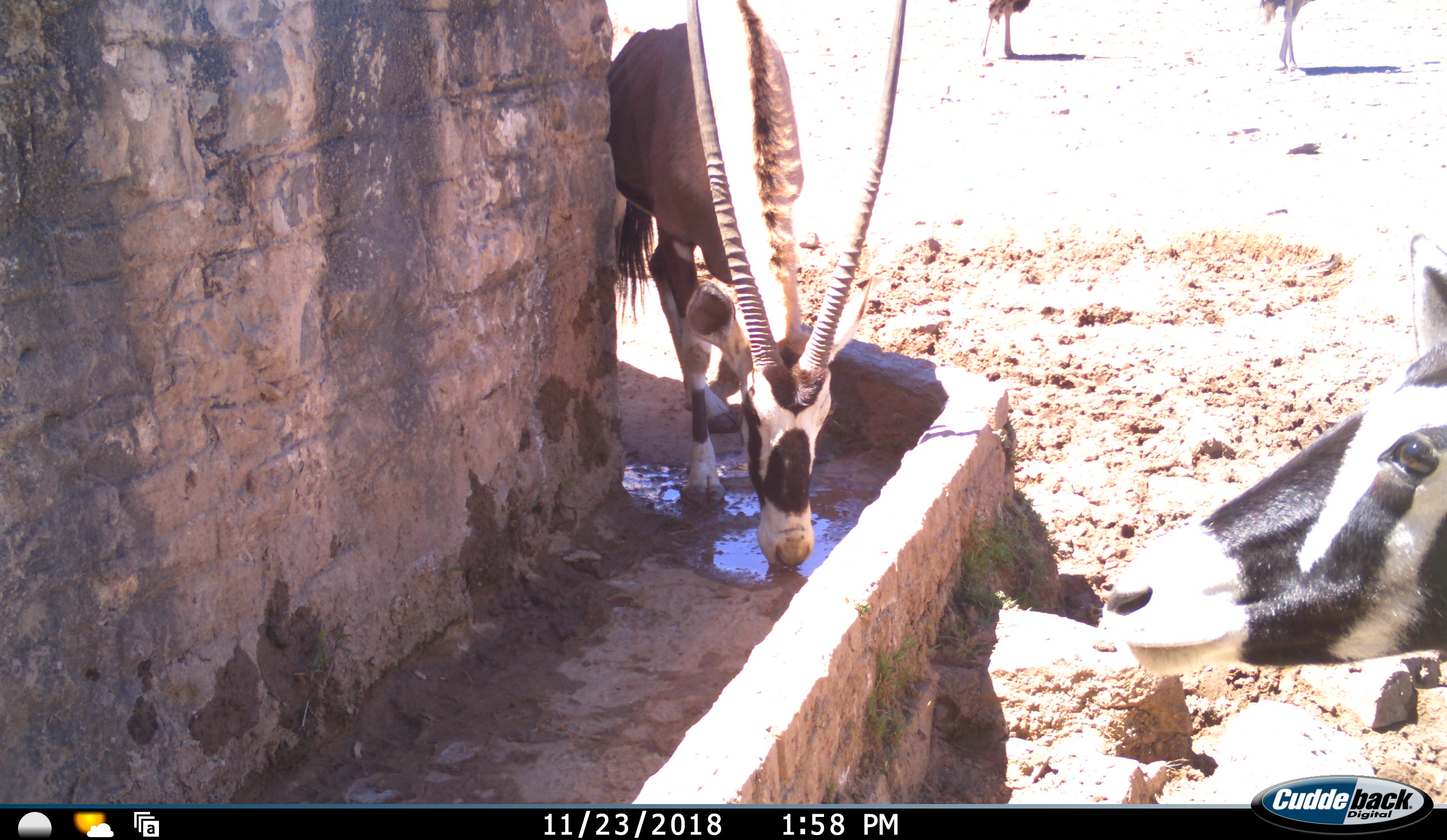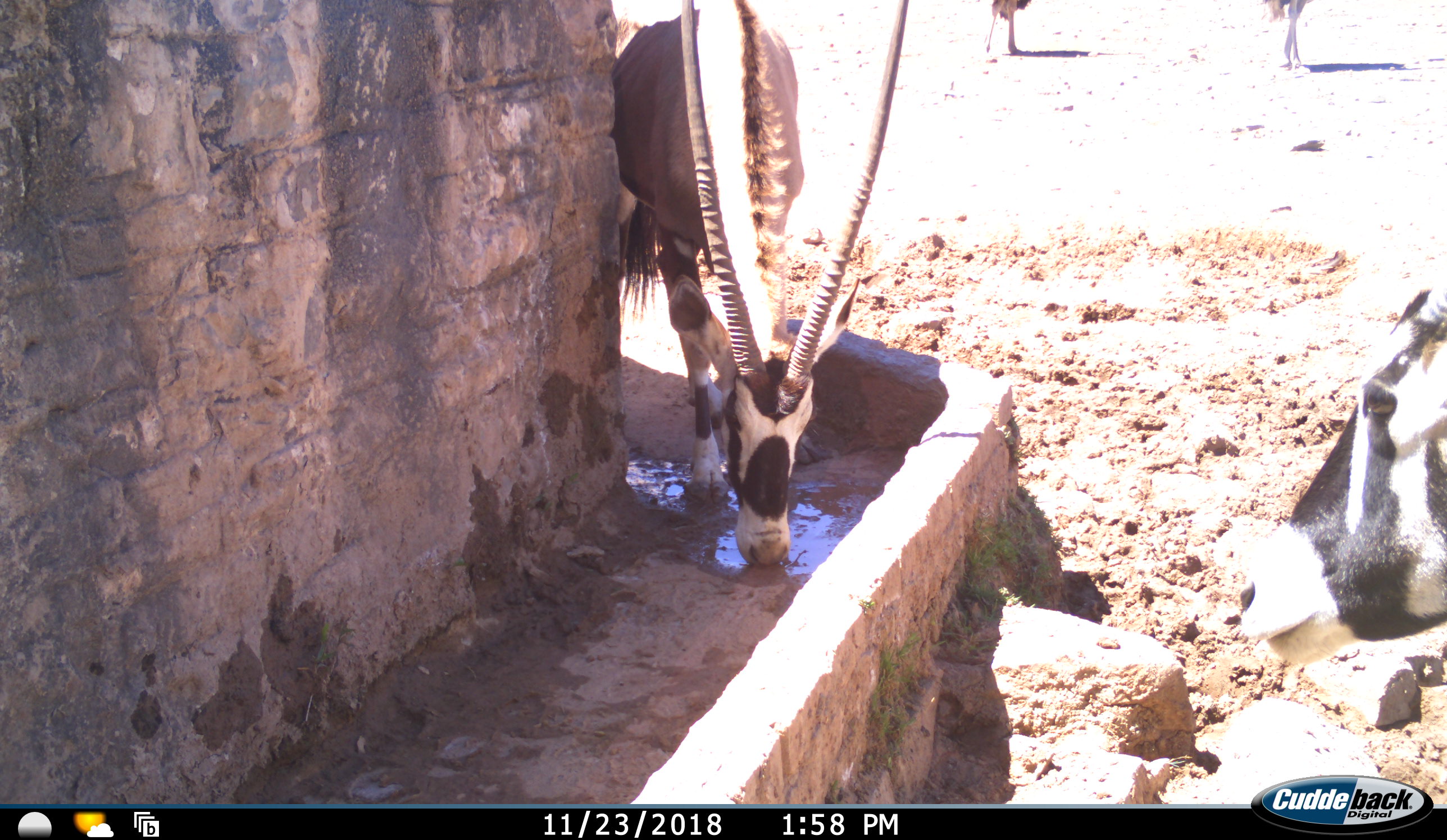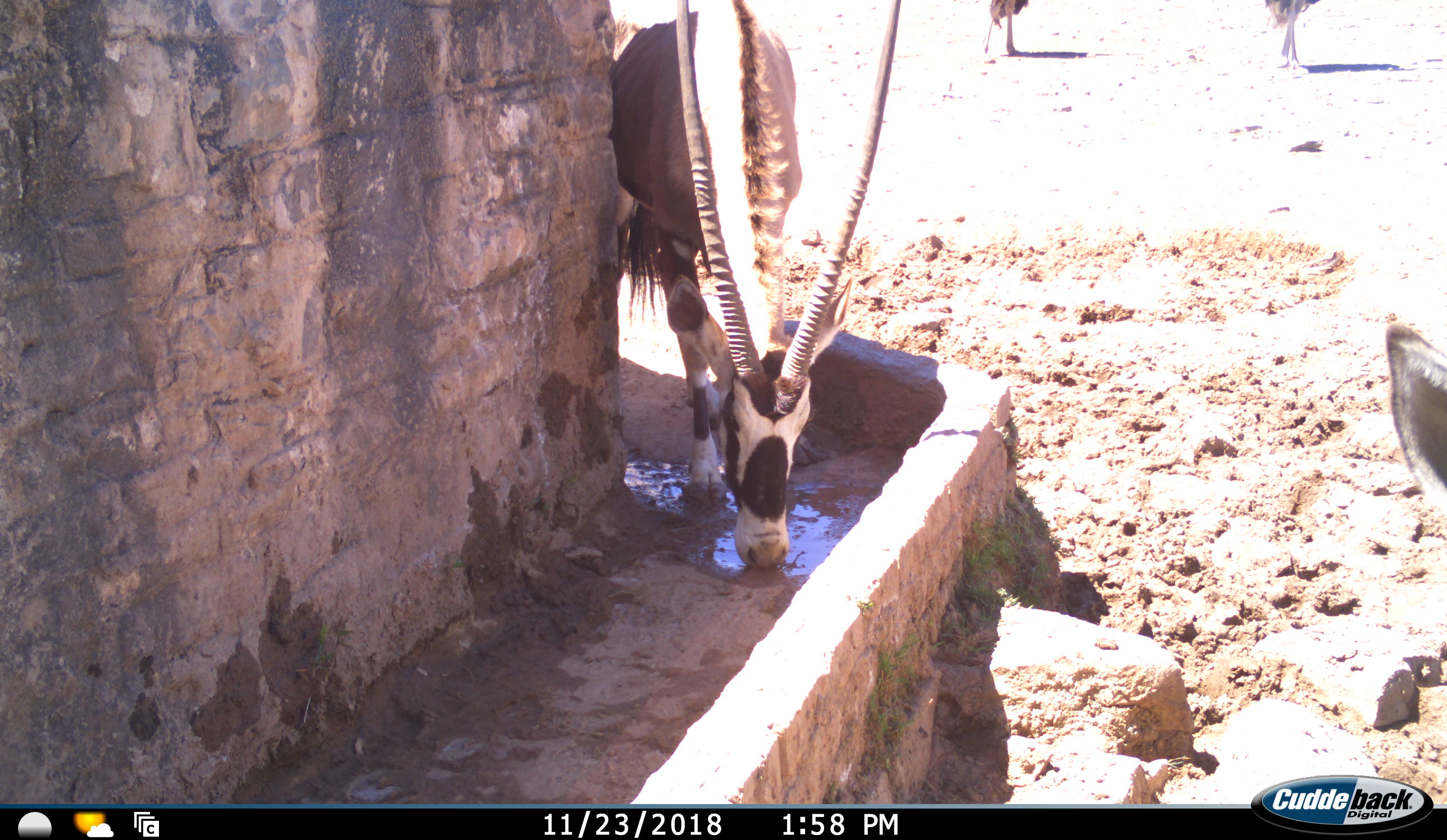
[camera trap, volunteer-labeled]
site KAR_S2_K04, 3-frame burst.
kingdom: Animalia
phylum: Chordata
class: Mammalia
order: Artiodactyla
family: Bovidae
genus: Oryx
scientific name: Oryx gazella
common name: gemsbok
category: oryx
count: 2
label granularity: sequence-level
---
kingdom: Animalia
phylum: Chordata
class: Aves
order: Struthioniformes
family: Struthionidae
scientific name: Struthionidae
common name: ostrich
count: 2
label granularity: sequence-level